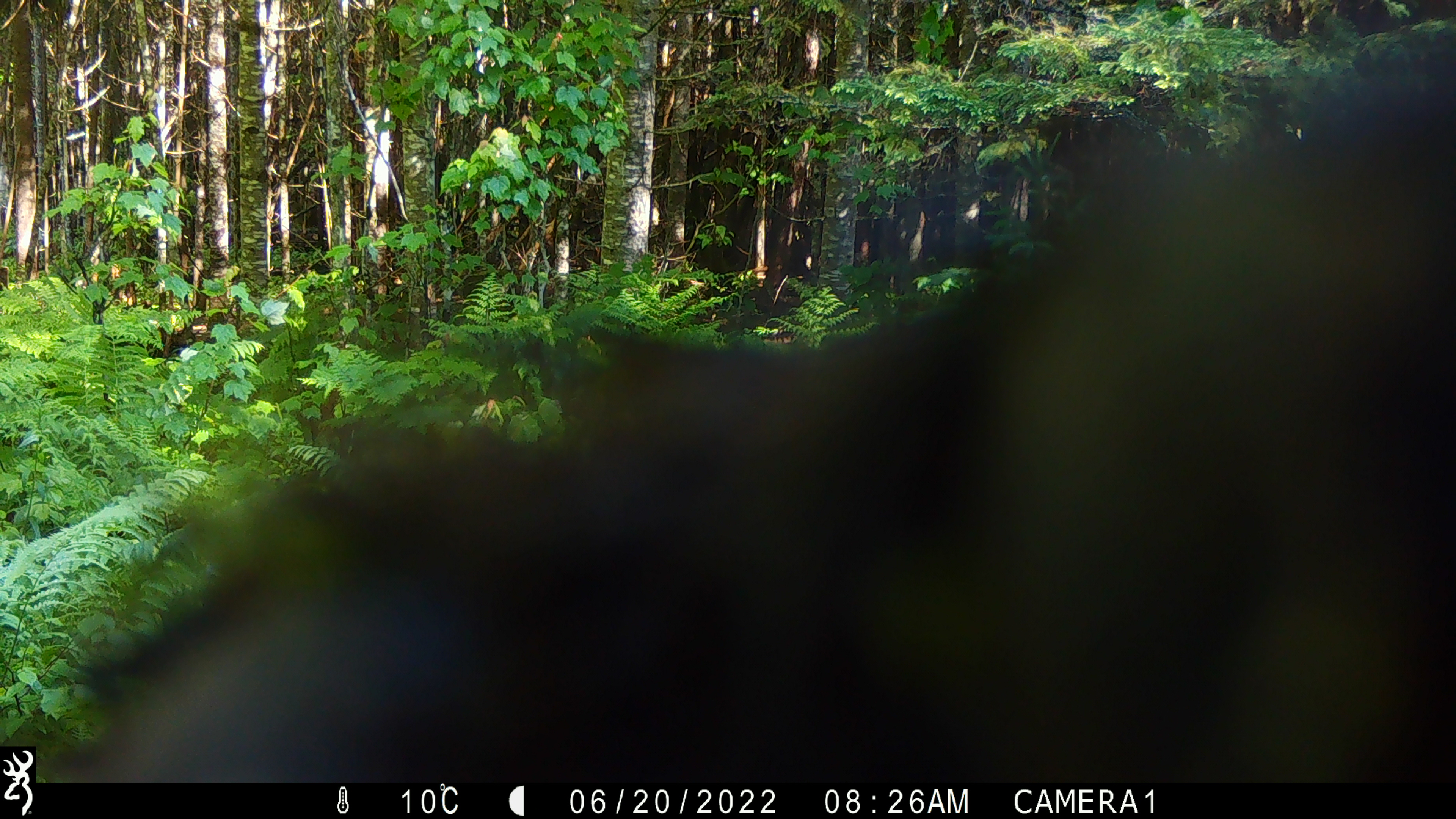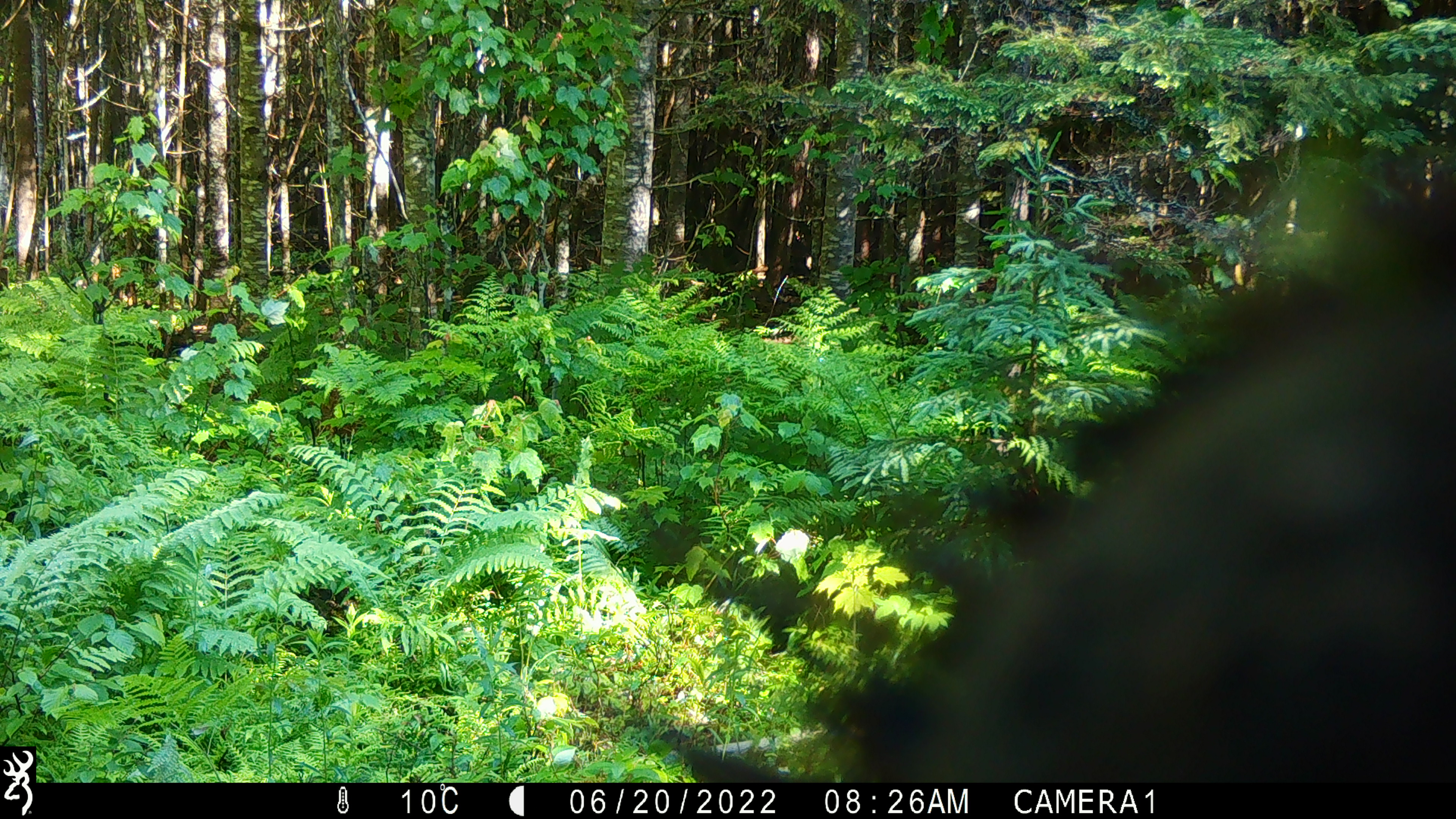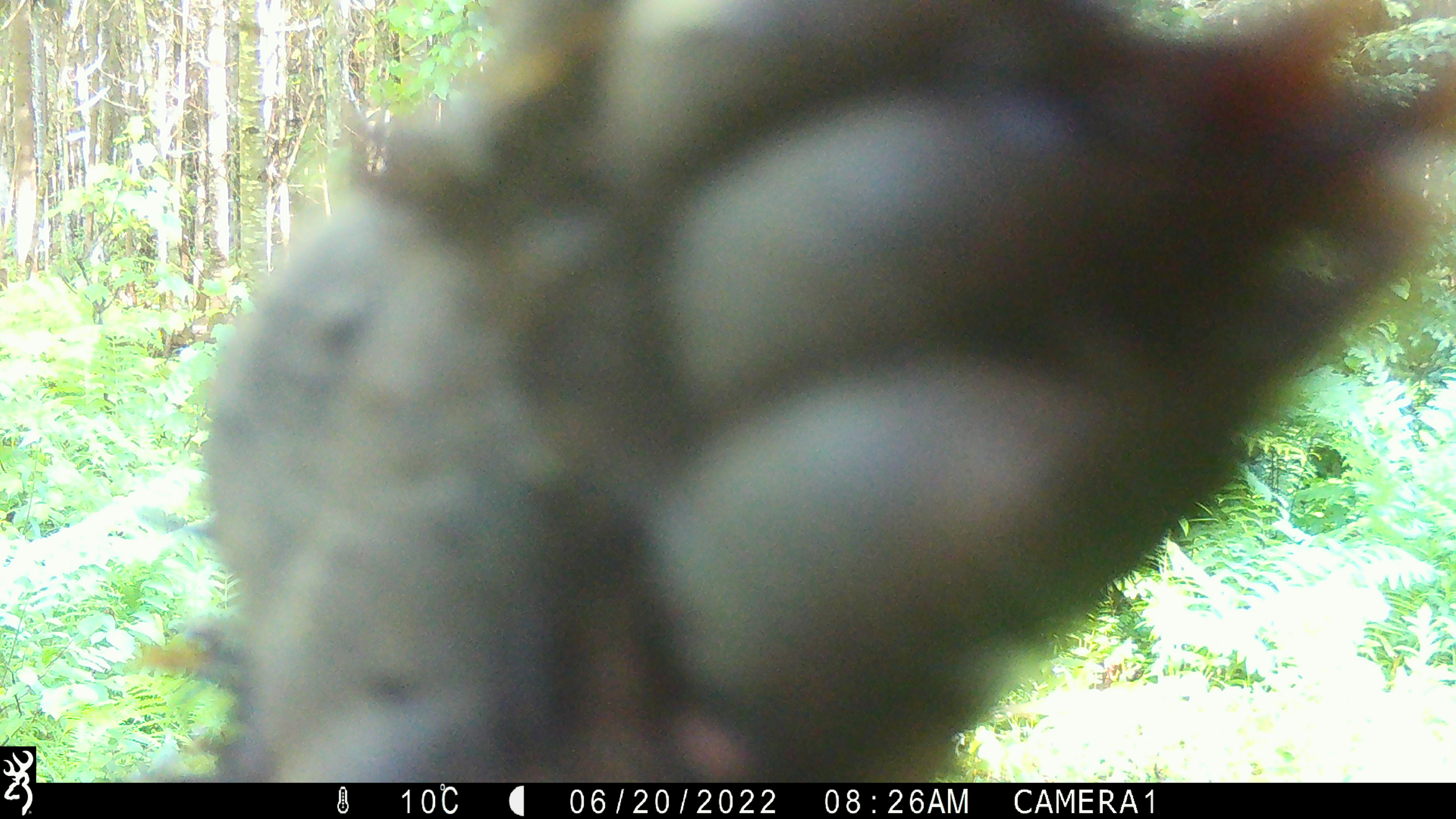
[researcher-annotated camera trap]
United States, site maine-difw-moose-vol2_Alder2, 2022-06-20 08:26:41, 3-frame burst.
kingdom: Animalia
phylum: Chordata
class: Mammalia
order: Carnivora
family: Ursidae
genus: Ursus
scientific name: Ursus americanus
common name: black bear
Black bear (Ursus americanus).